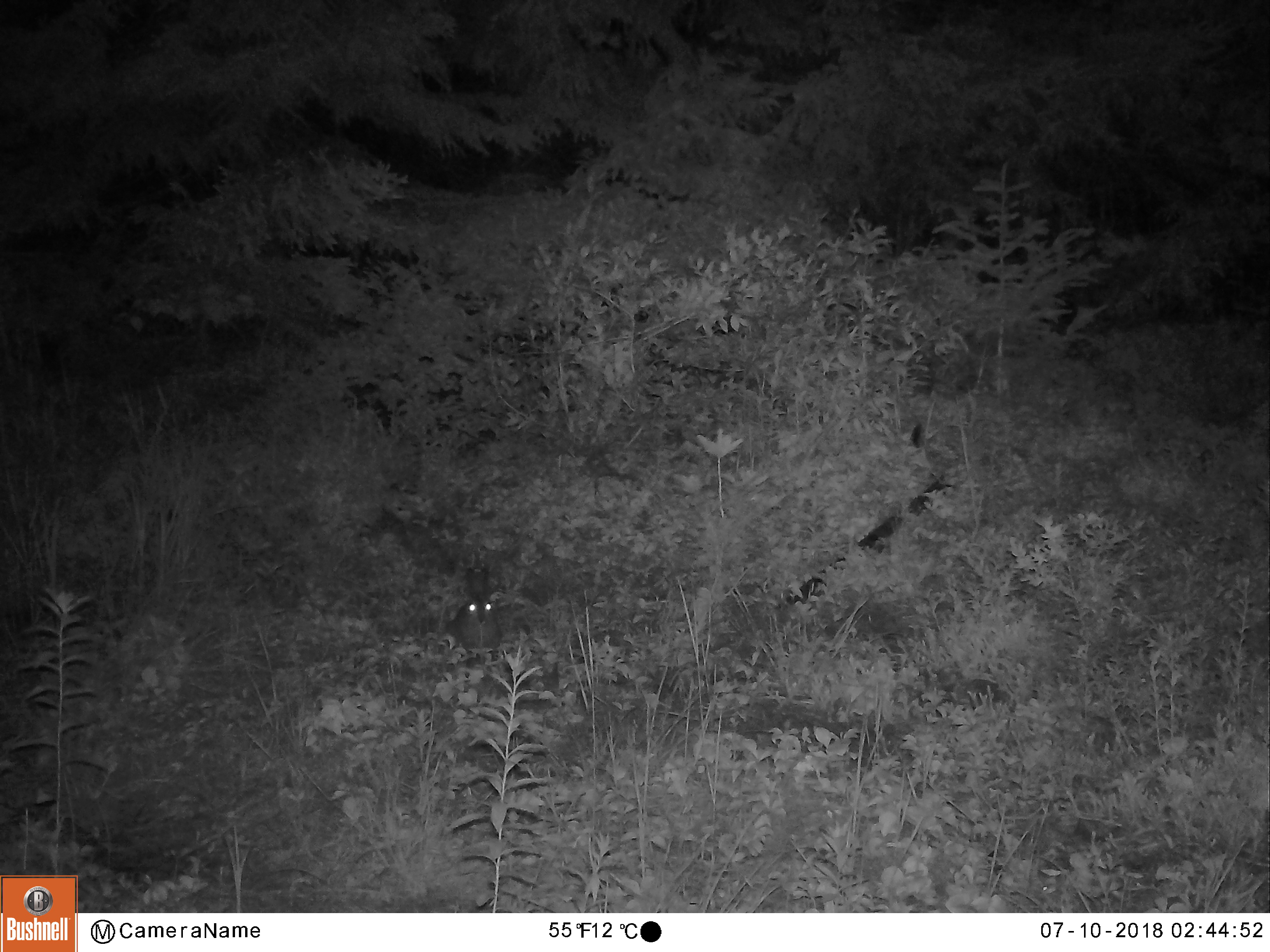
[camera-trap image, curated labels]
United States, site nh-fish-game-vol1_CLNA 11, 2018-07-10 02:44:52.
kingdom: Animalia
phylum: Chordata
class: Mammalia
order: Lagomorpha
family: Leporidae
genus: Lepus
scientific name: Lepus americanus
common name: snowshoe hare